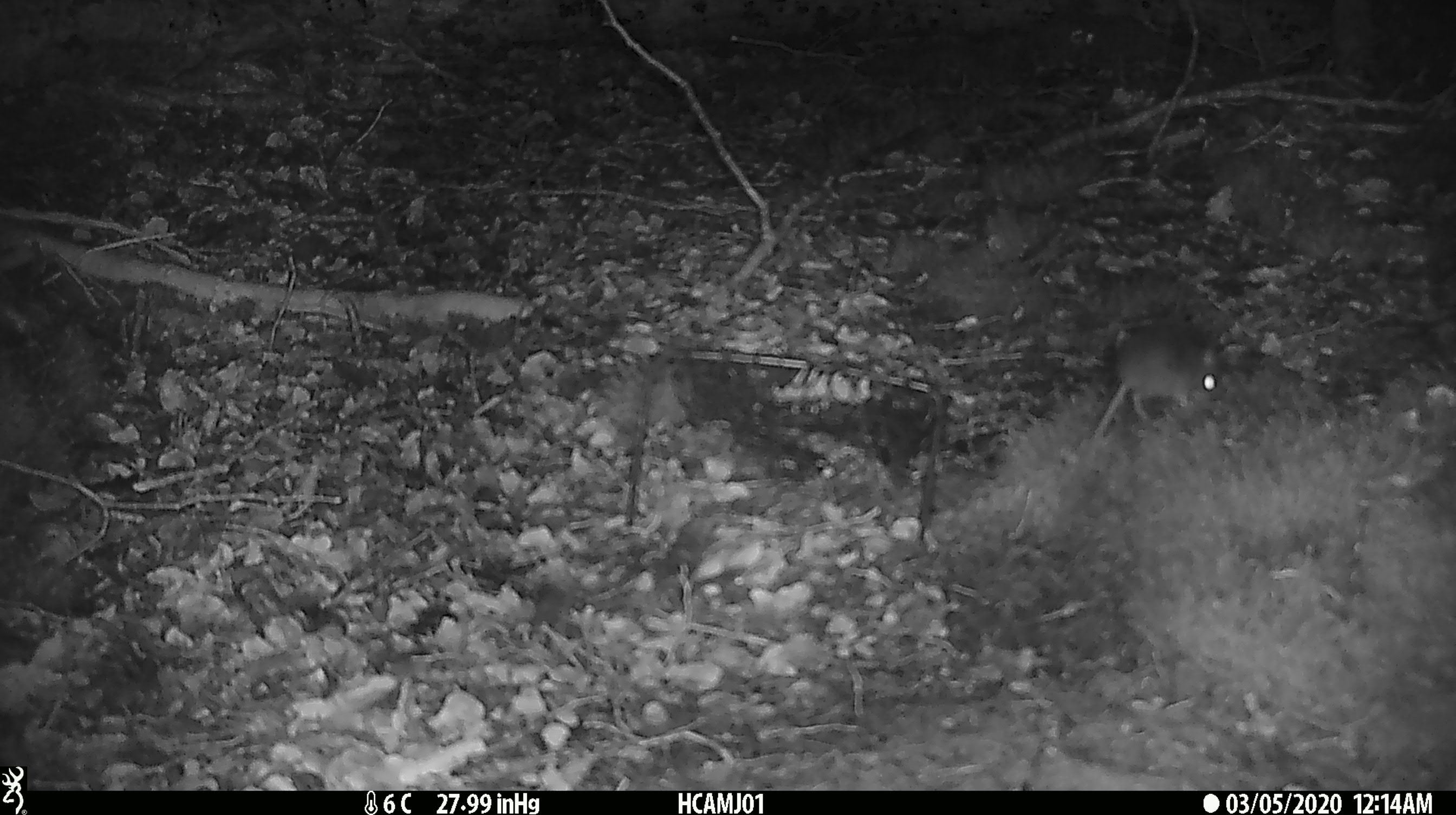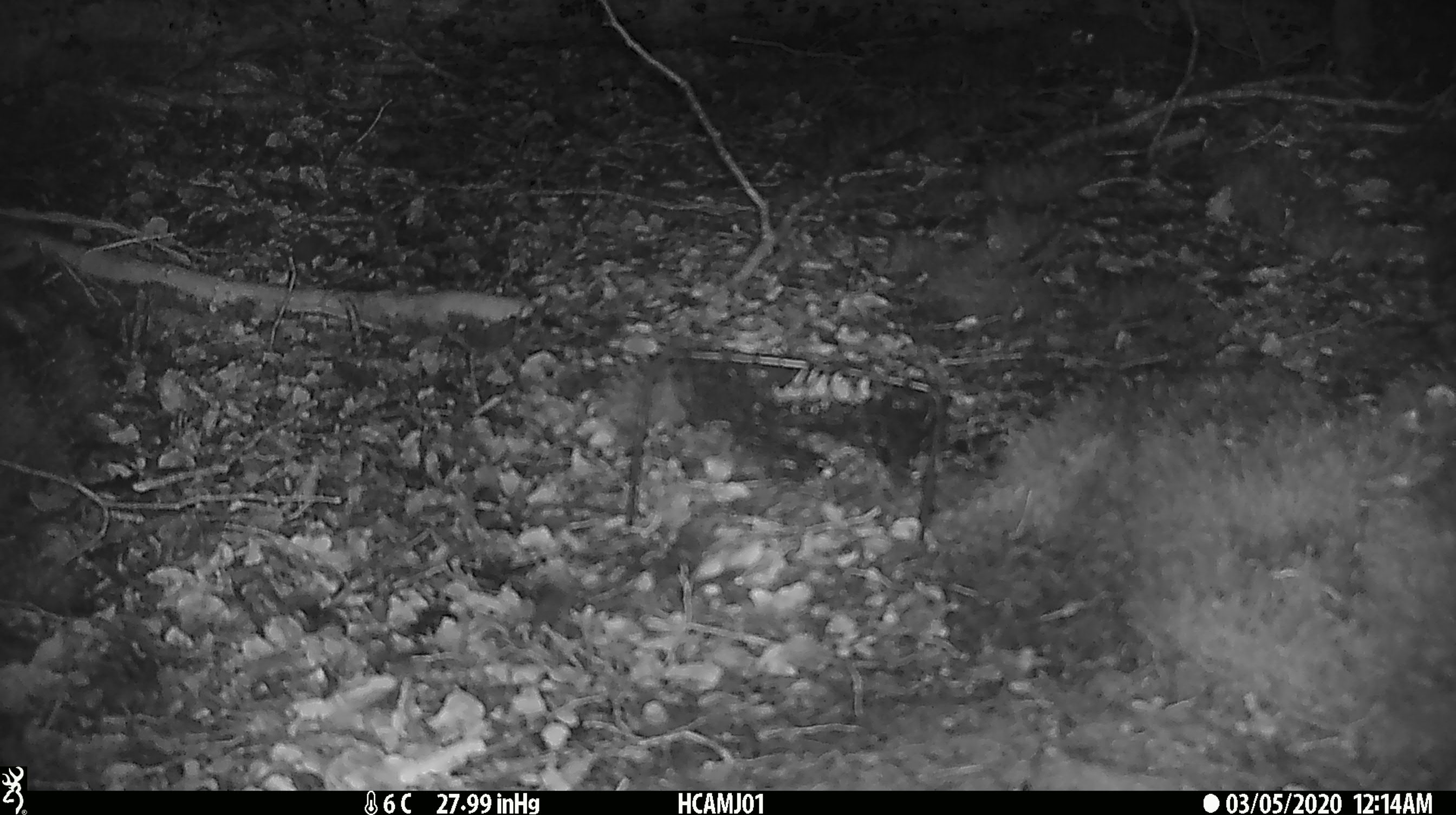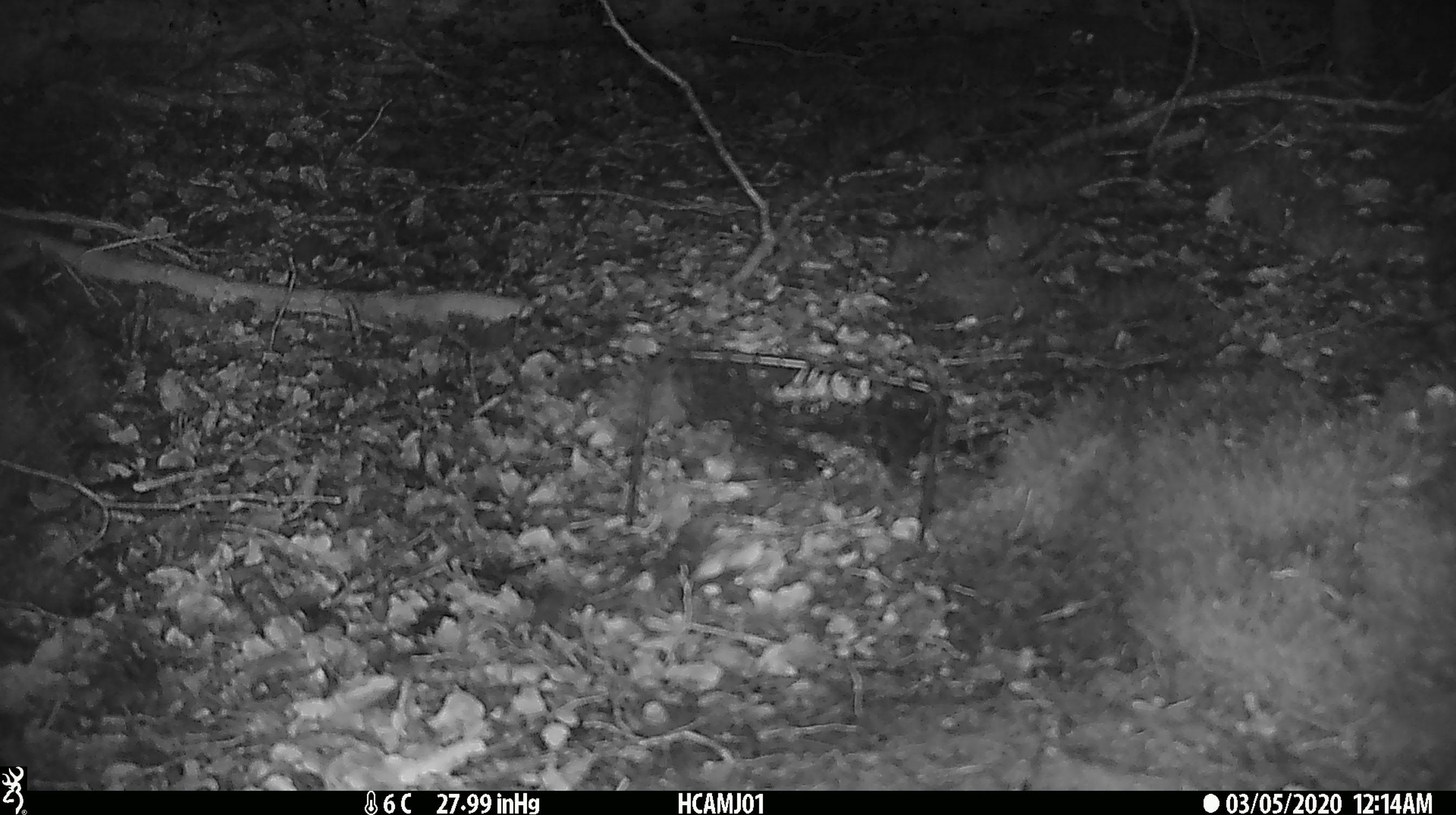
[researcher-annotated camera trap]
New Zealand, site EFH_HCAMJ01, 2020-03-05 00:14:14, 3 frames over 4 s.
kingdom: Animalia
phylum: Chordata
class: Mammalia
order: Rodentia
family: Muridae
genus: Mus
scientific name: Mus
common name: mouse